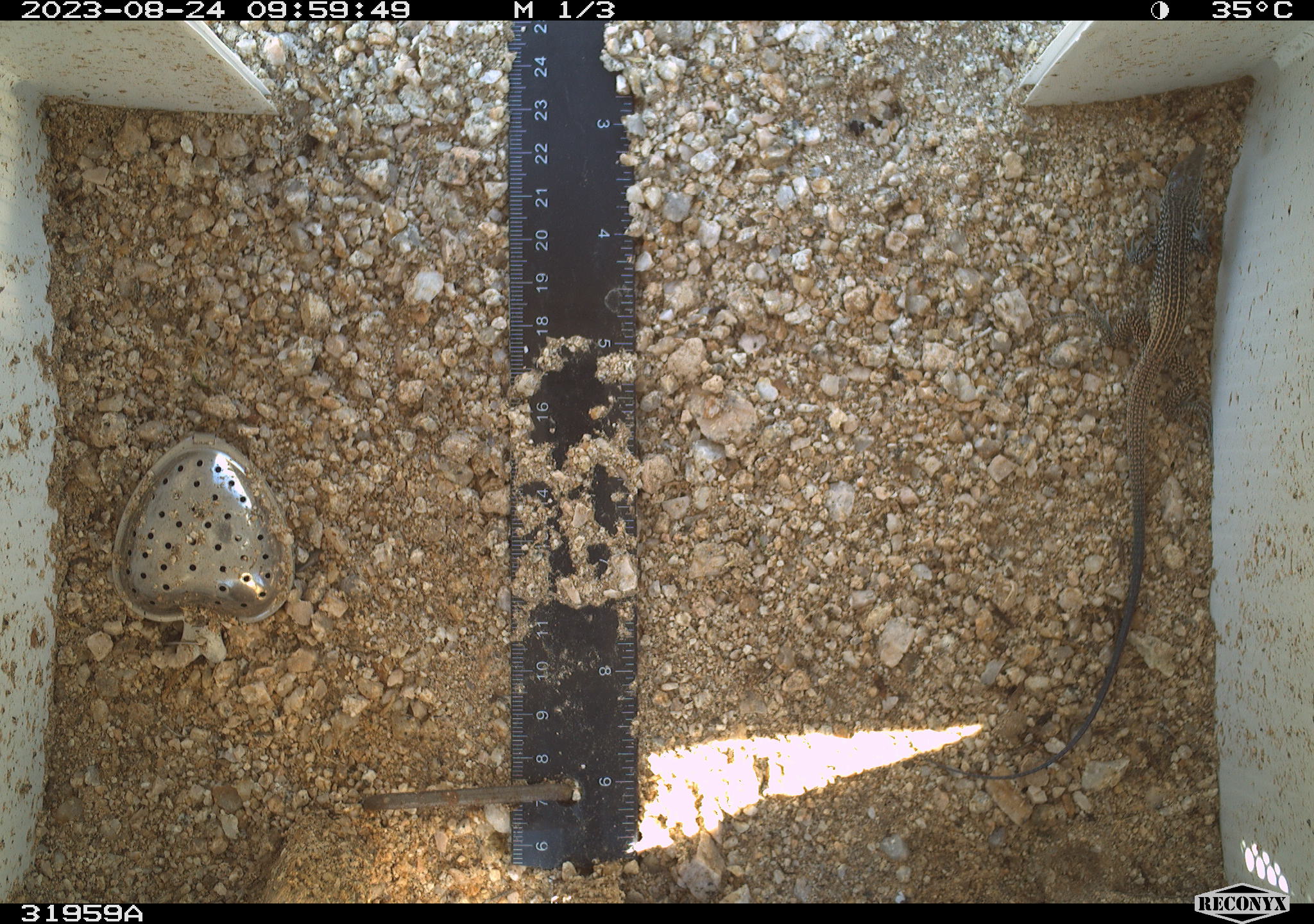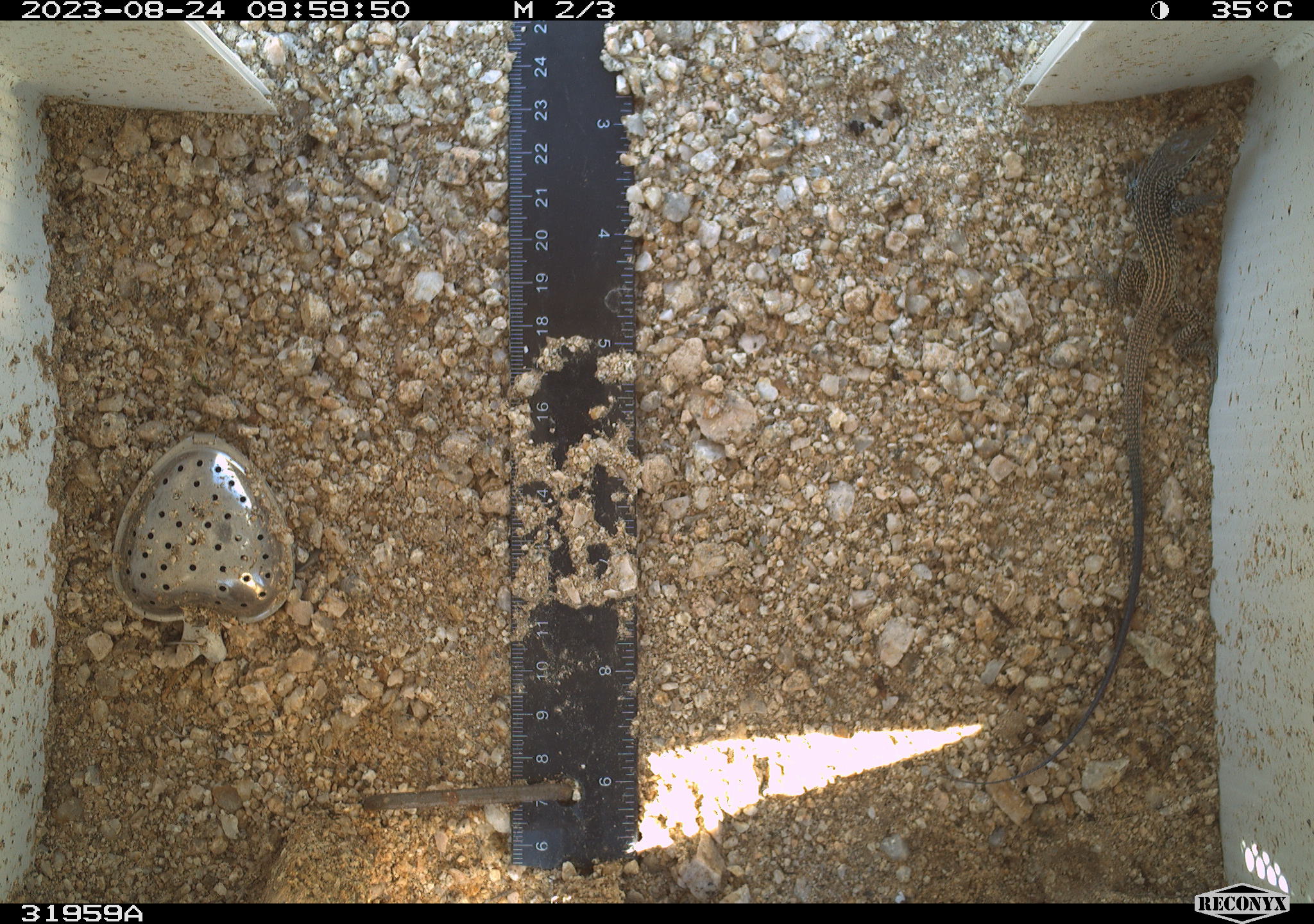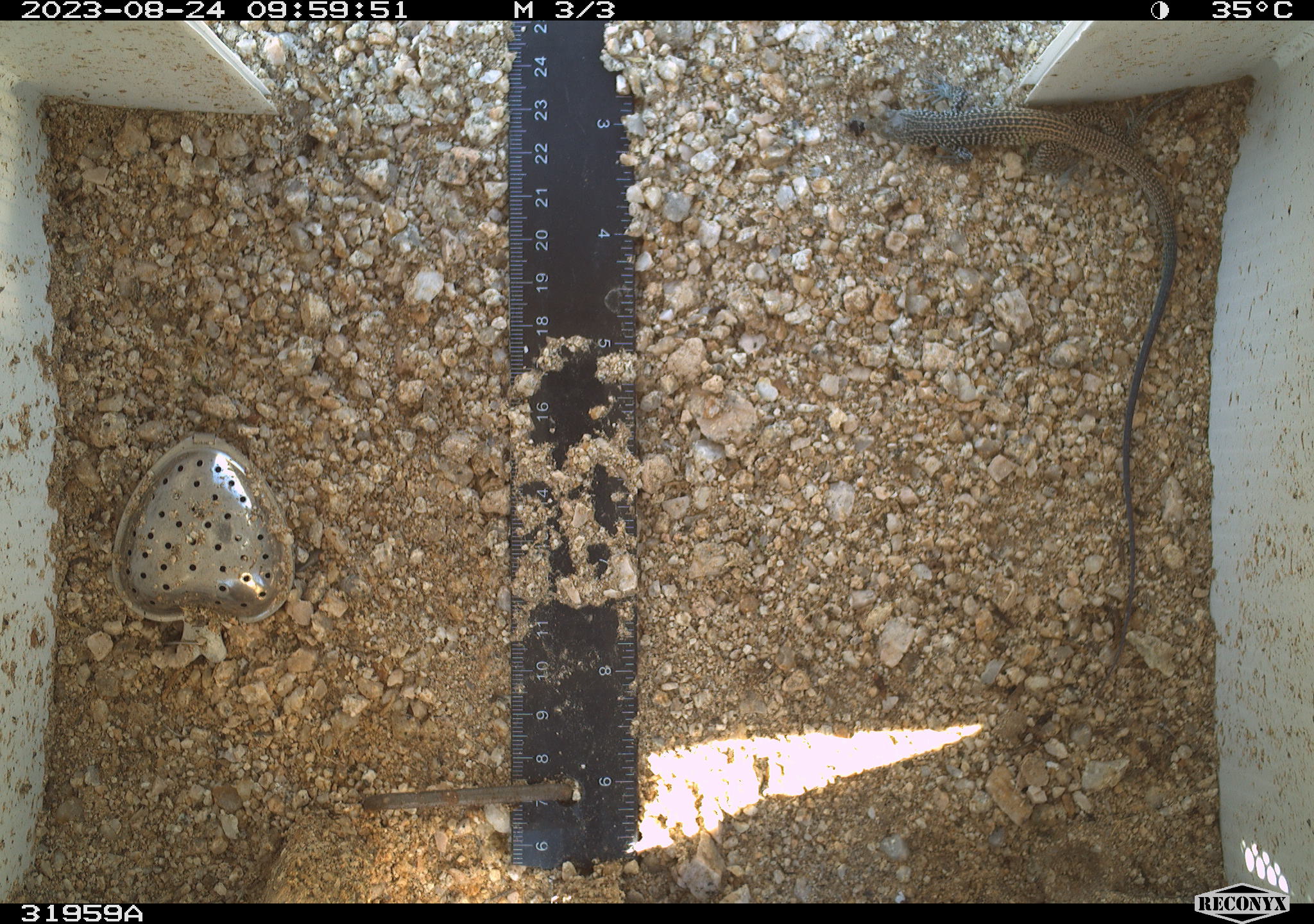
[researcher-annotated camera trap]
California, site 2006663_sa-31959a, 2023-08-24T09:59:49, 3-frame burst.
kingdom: Animalia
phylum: Chordata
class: Reptilia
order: Squamata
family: Teiidae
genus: Aspidoscelis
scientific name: Aspidoscelis tigris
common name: western whiptail